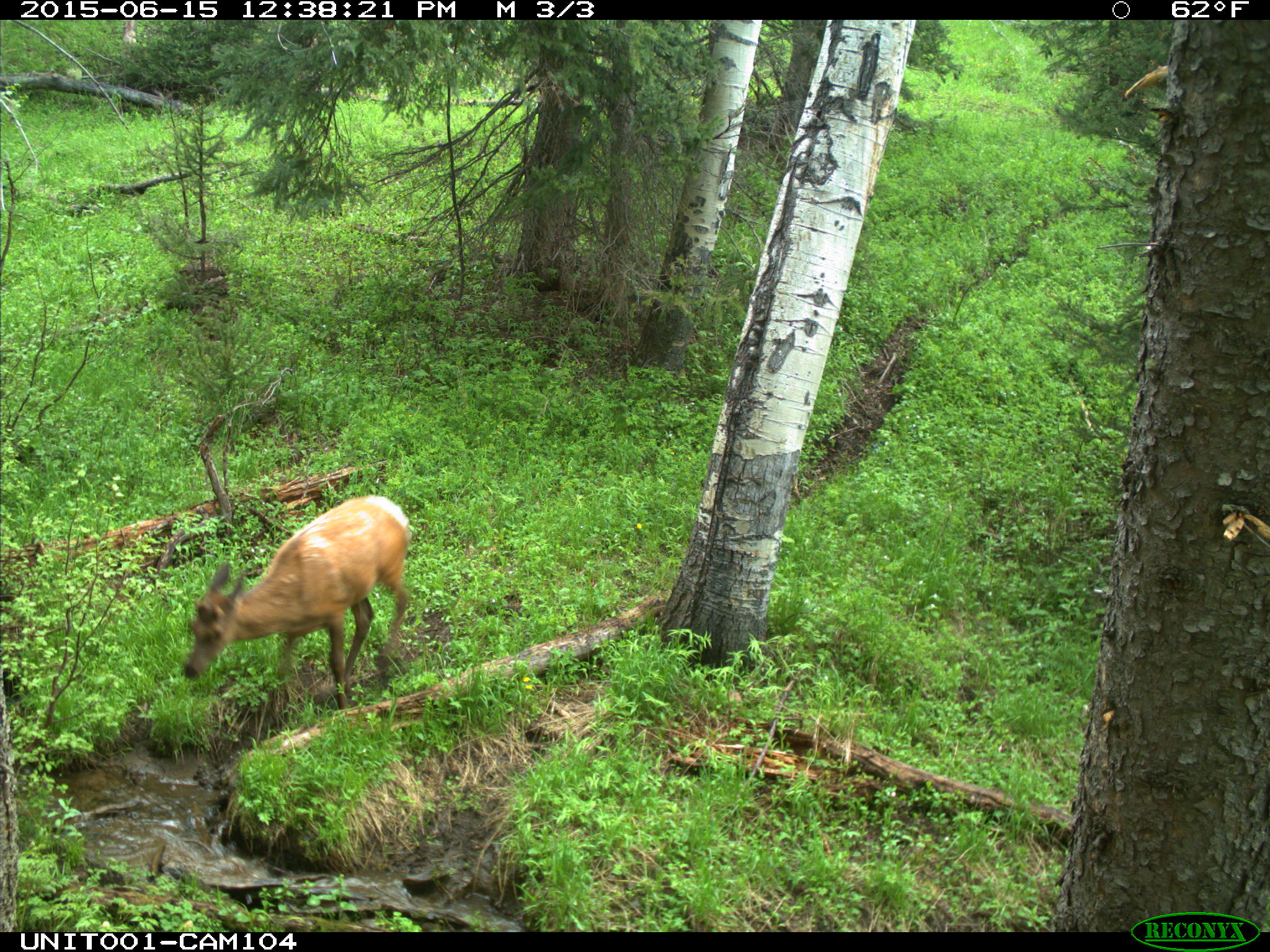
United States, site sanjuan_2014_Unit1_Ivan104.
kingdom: Animalia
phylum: Chordata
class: Mammalia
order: Artiodactyla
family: Cervidae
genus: Cervus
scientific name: Cervus elaphus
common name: red deer